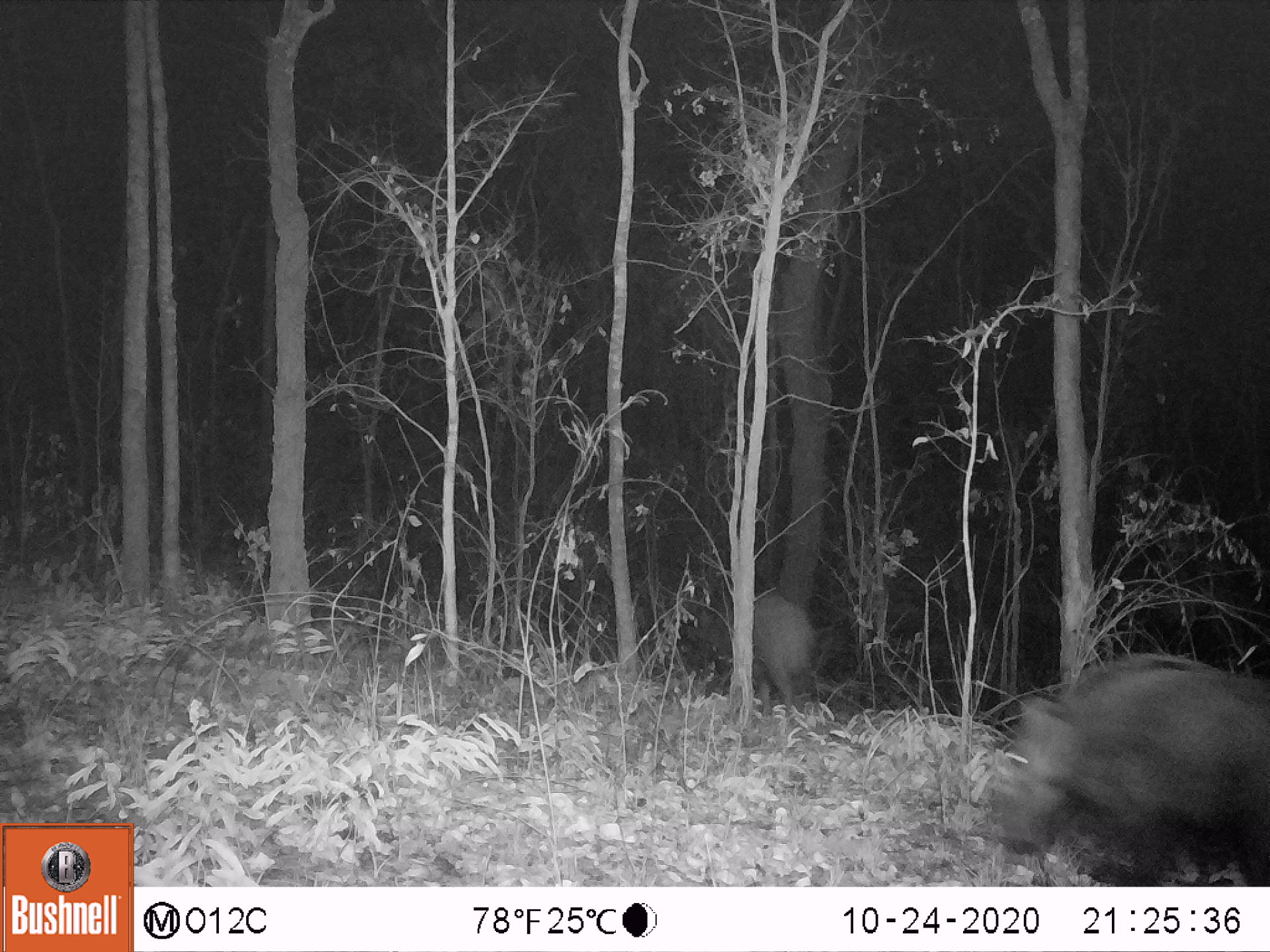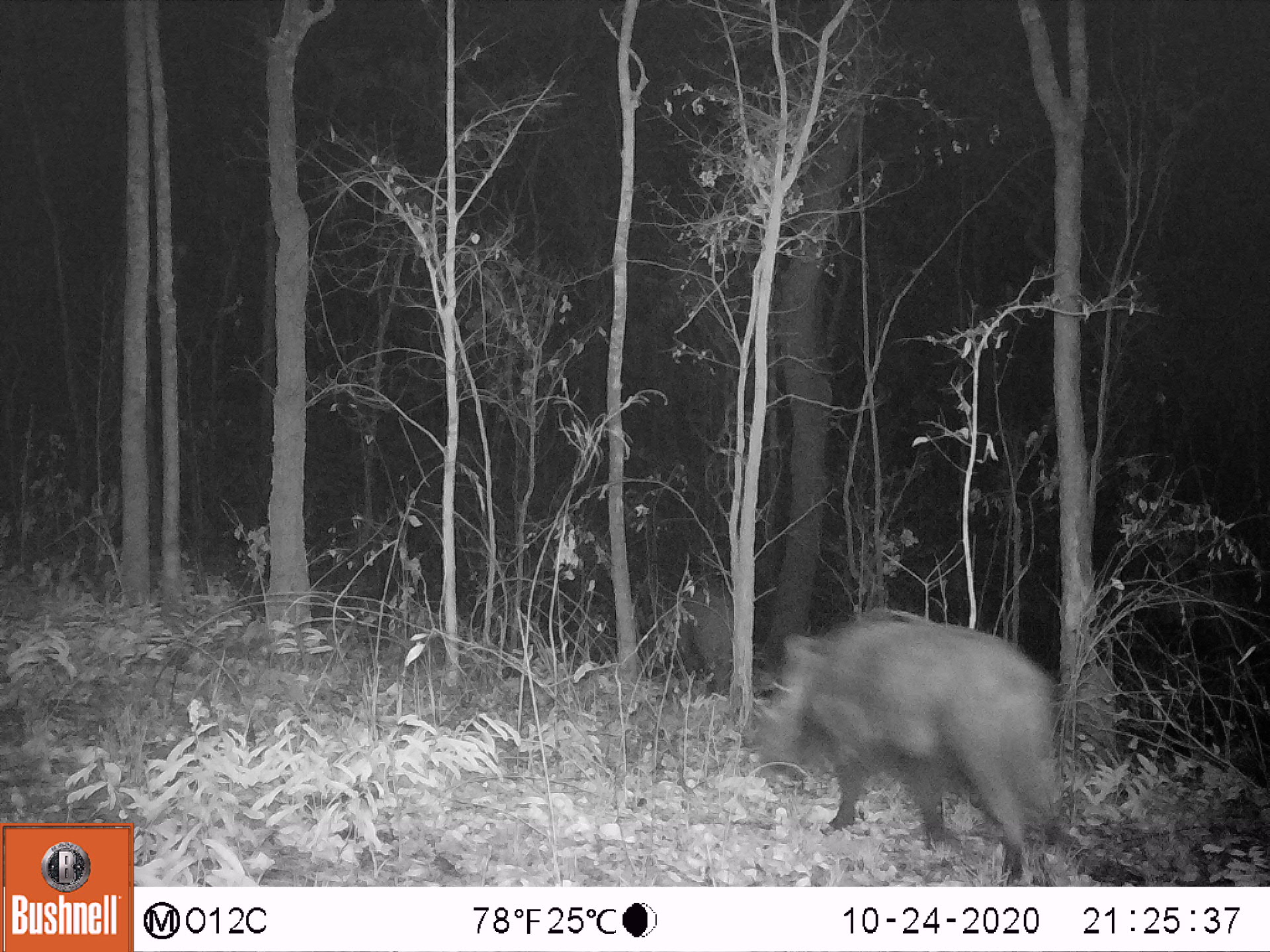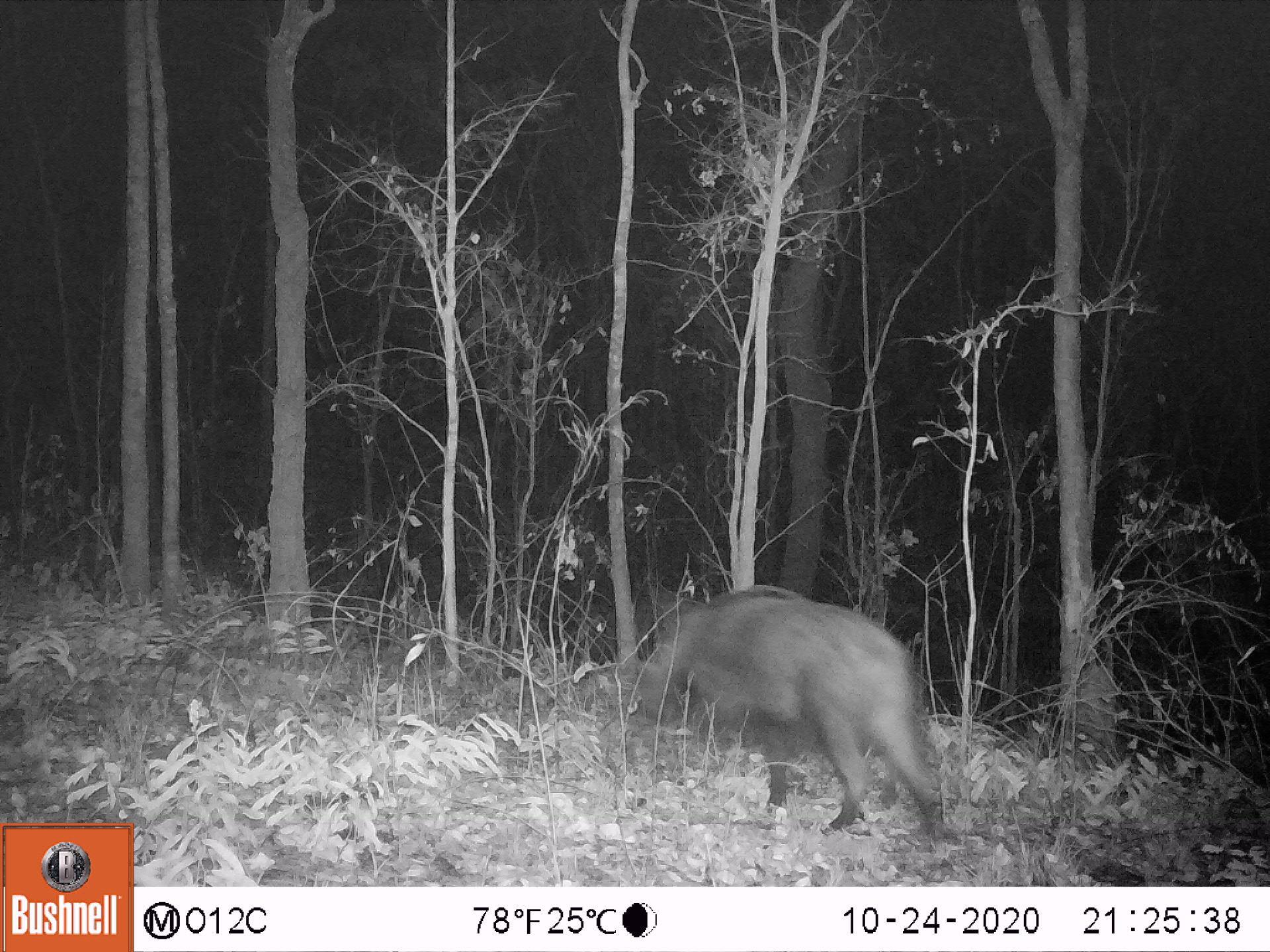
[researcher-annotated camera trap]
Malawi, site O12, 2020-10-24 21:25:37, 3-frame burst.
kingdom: Animalia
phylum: Chordata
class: Mammalia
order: Artiodactyla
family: Suidae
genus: Potamochoerus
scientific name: Potamochoerus larvatus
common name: bushpig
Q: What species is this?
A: Bushpig (Potamochoerus larvatus).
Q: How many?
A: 2.